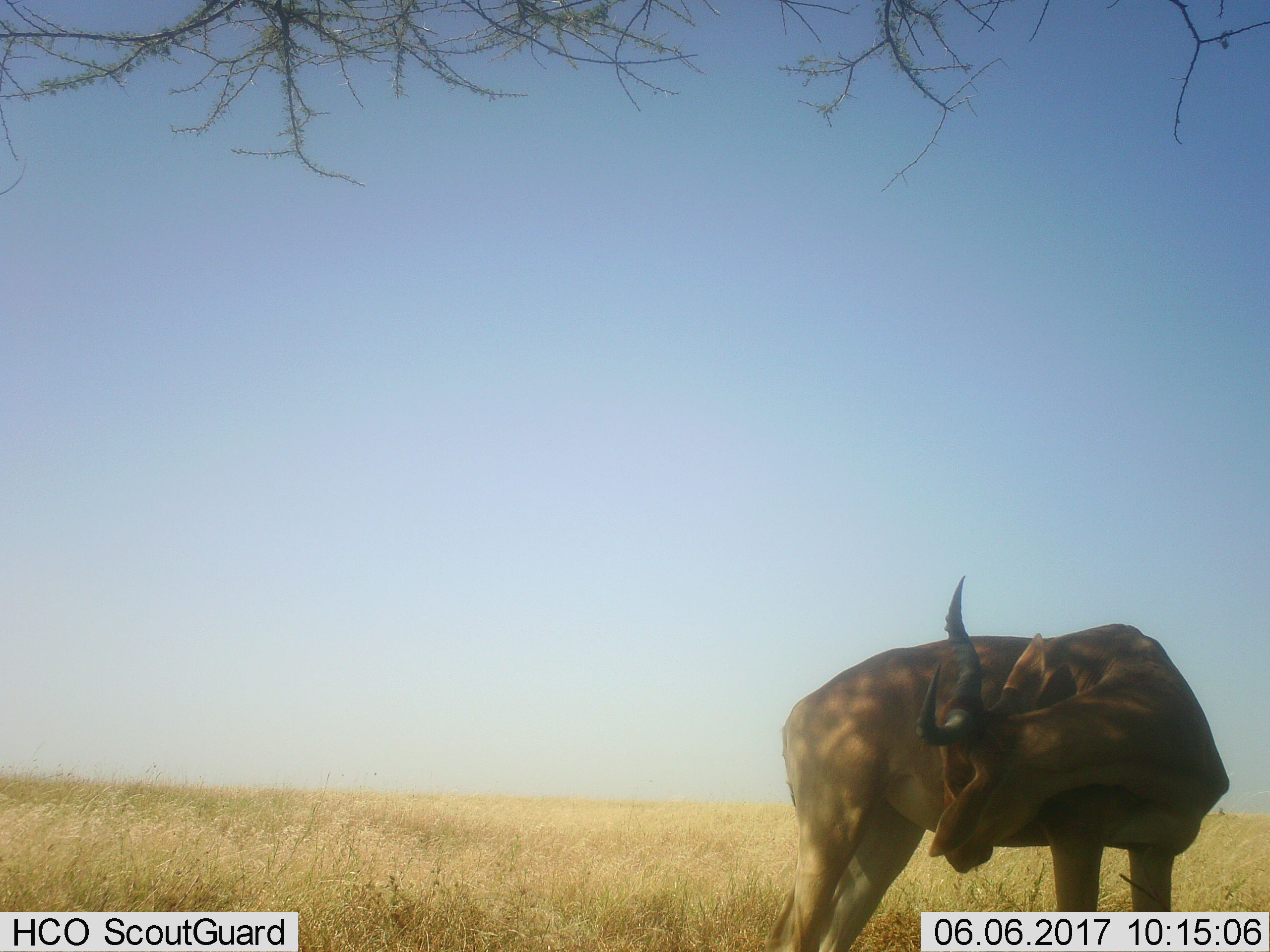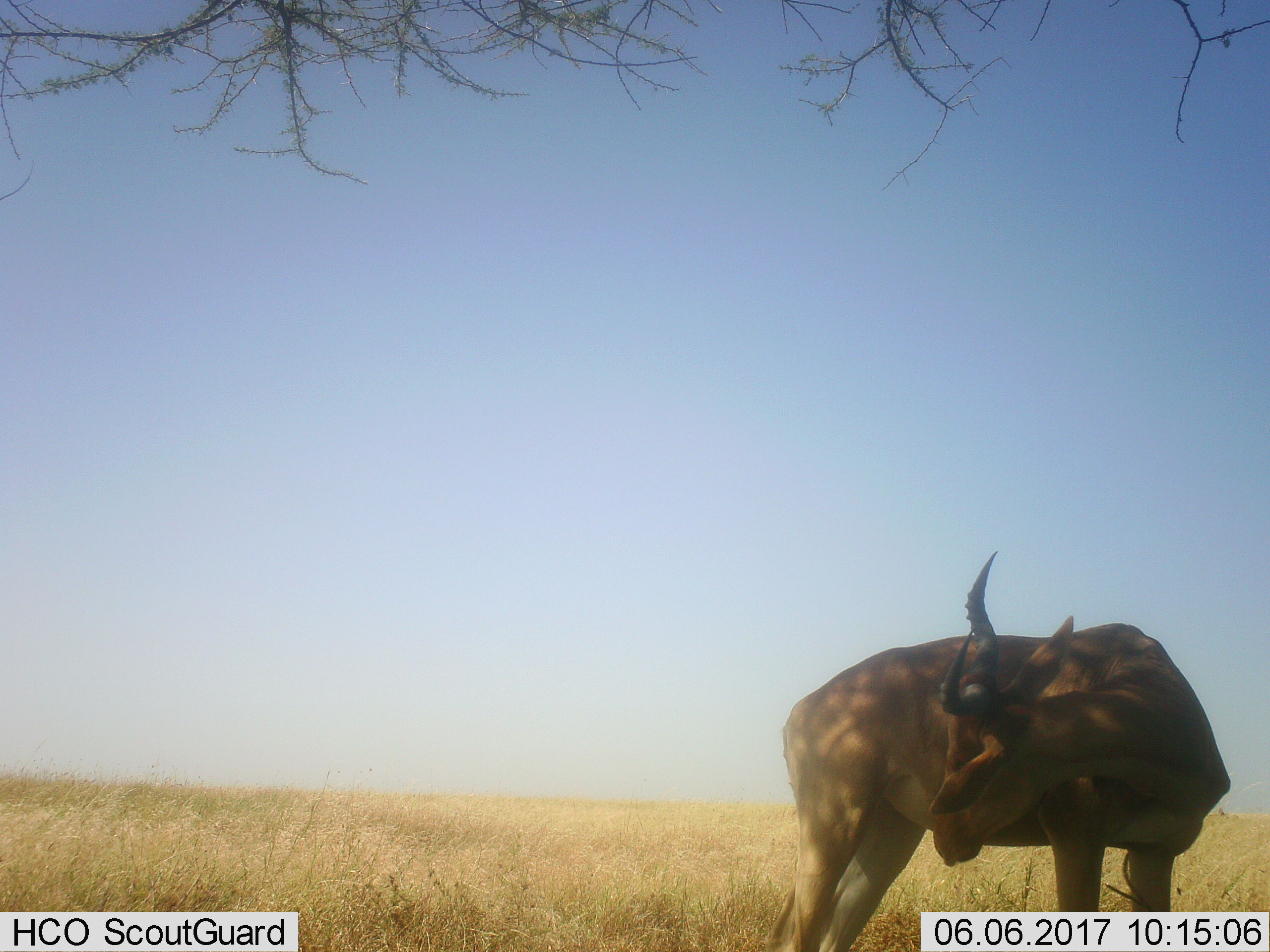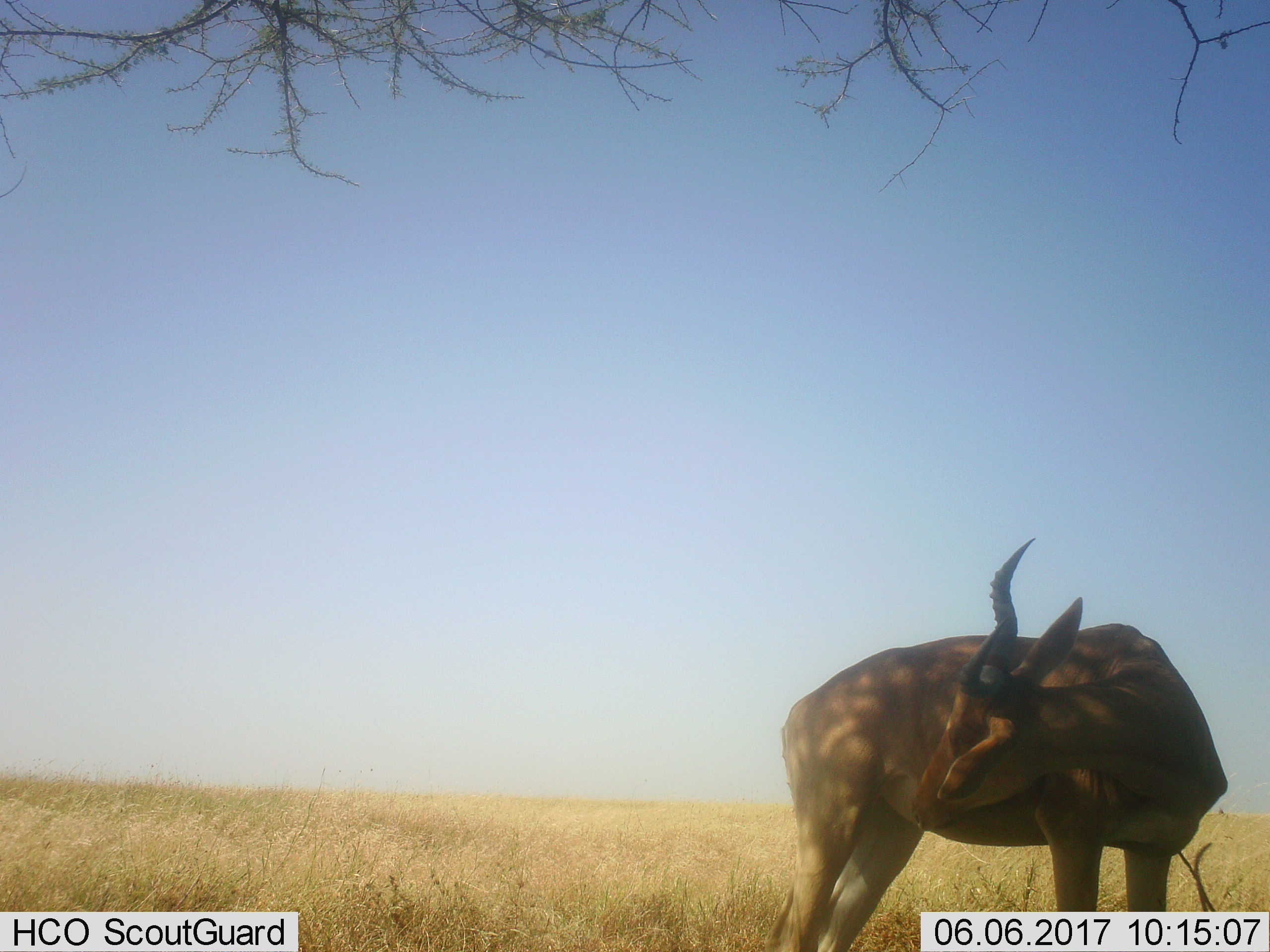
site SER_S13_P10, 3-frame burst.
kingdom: Animalia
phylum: Chordata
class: Mammalia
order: Artiodactyla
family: Bovidae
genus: Alcelaphus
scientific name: Alcelaphus buselaphus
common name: hartebeest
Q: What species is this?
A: Hartebeest (Alcelaphus buselaphus).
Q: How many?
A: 1.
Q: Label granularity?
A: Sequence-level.